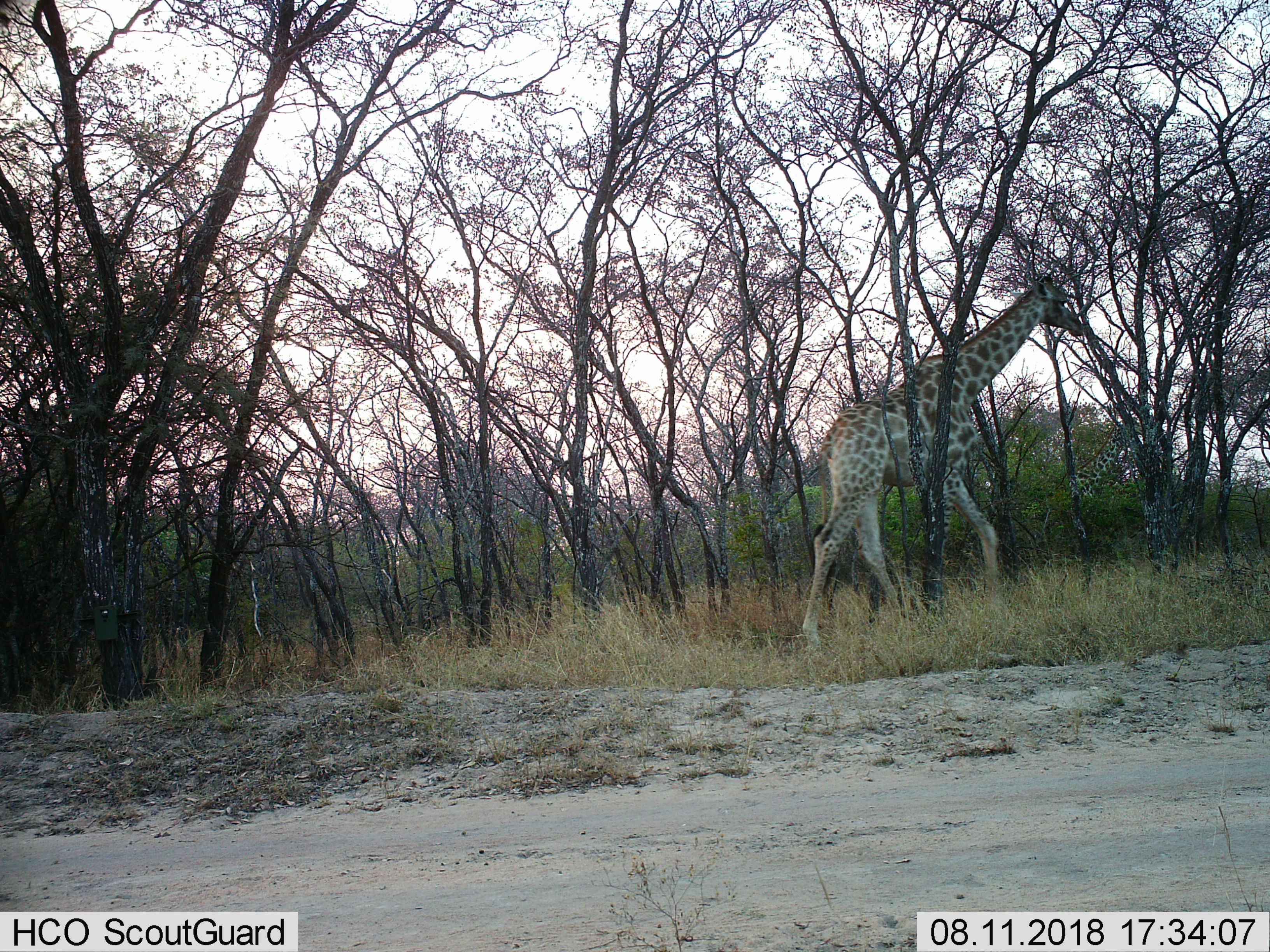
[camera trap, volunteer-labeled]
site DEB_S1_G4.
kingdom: Animalia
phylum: Chordata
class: Mammalia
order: Artiodactyla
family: Giraffidae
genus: Giraffa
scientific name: Giraffa camelopardalis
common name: giraffe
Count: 1.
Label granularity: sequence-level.